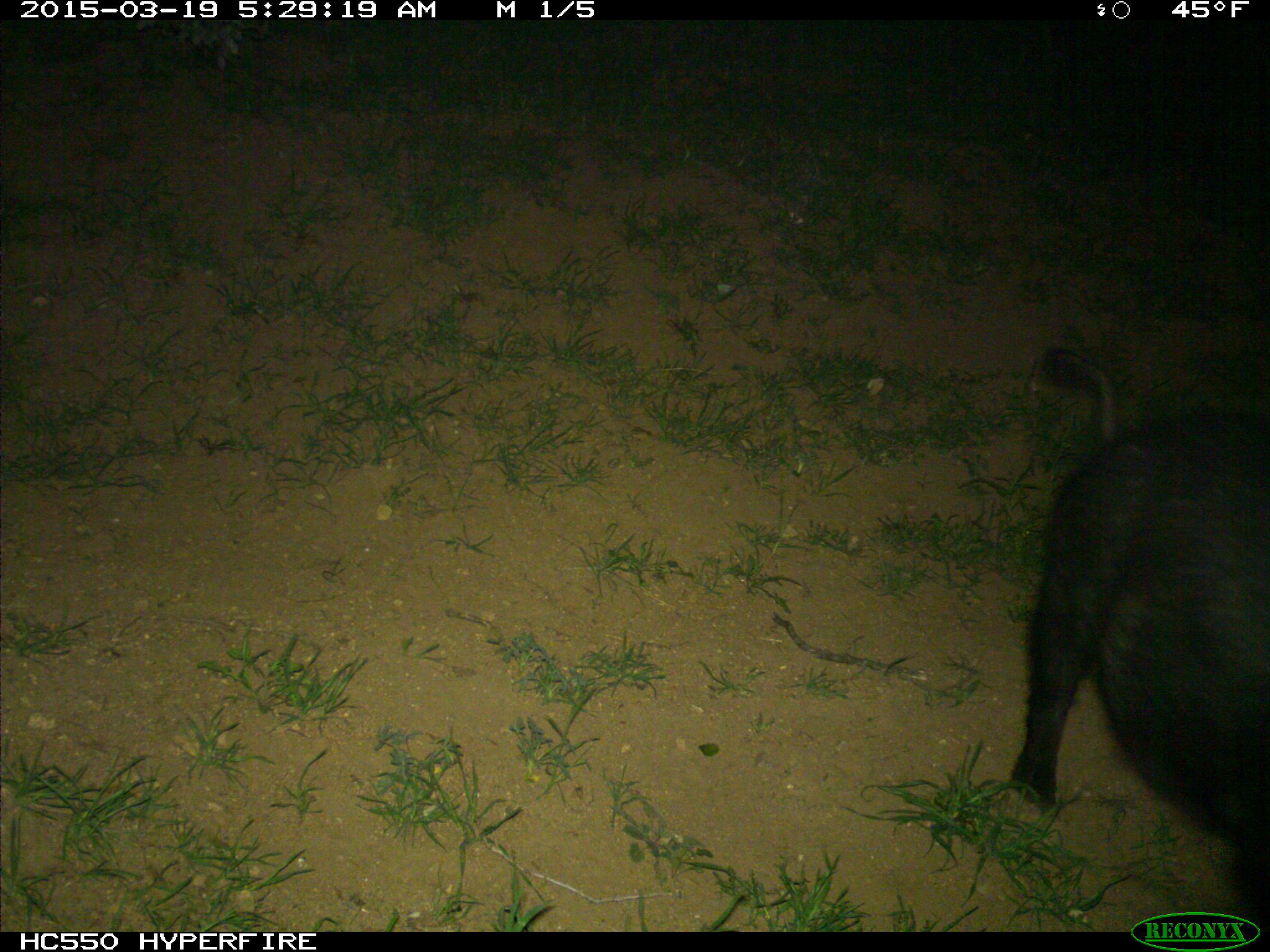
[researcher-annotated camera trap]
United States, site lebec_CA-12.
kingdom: Animalia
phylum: Chordata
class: Mammalia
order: Artiodactyla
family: Suidae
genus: Sus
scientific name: Sus scrofa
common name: wild boar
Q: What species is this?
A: Sus scrofa (wild boar).